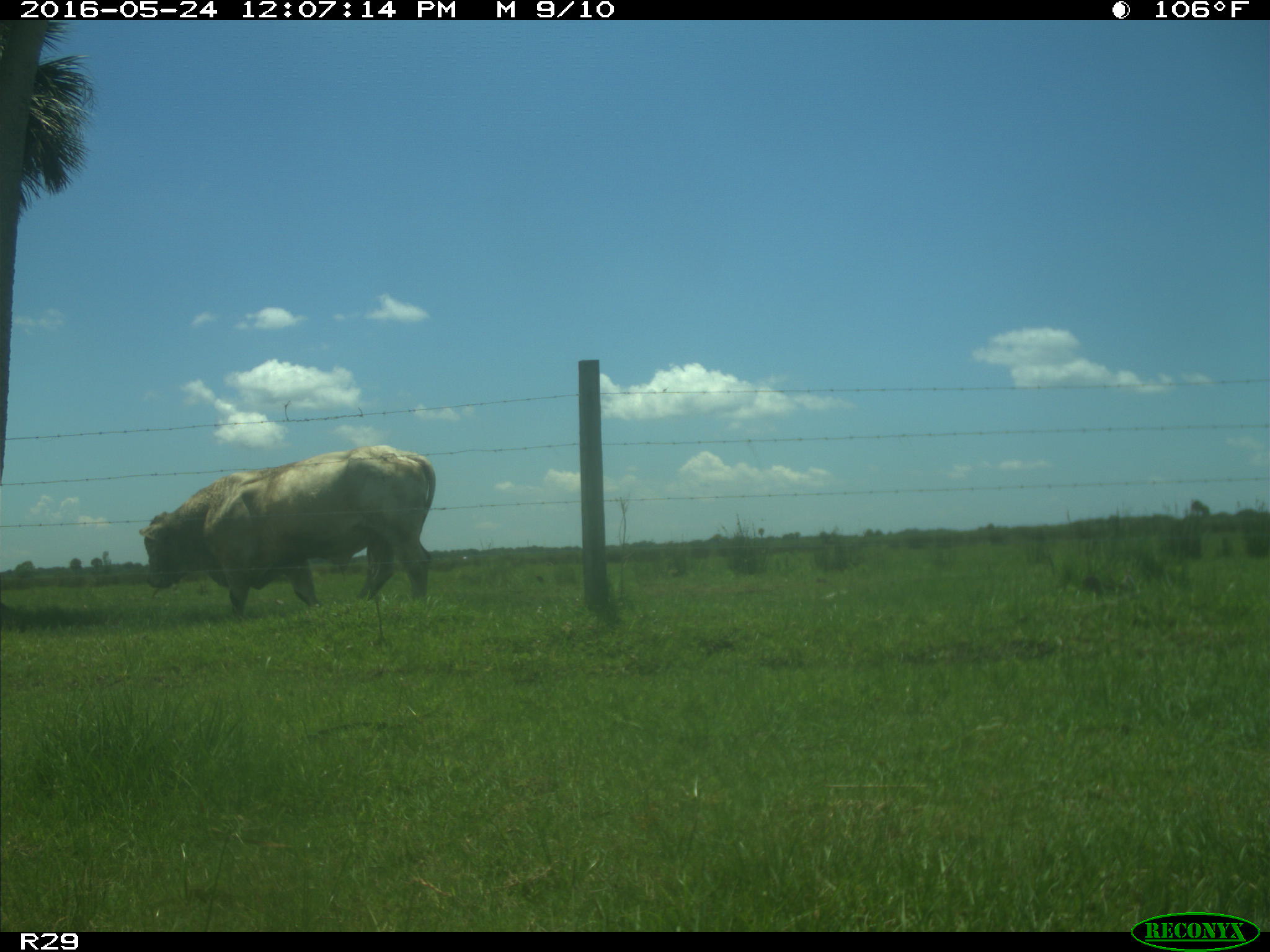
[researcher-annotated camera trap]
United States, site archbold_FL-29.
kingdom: Animalia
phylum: Chordata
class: Mammalia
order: Artiodactyla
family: Bovidae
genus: Bos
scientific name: Bos taurus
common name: domestic cow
Bos taurus (domestic cow).